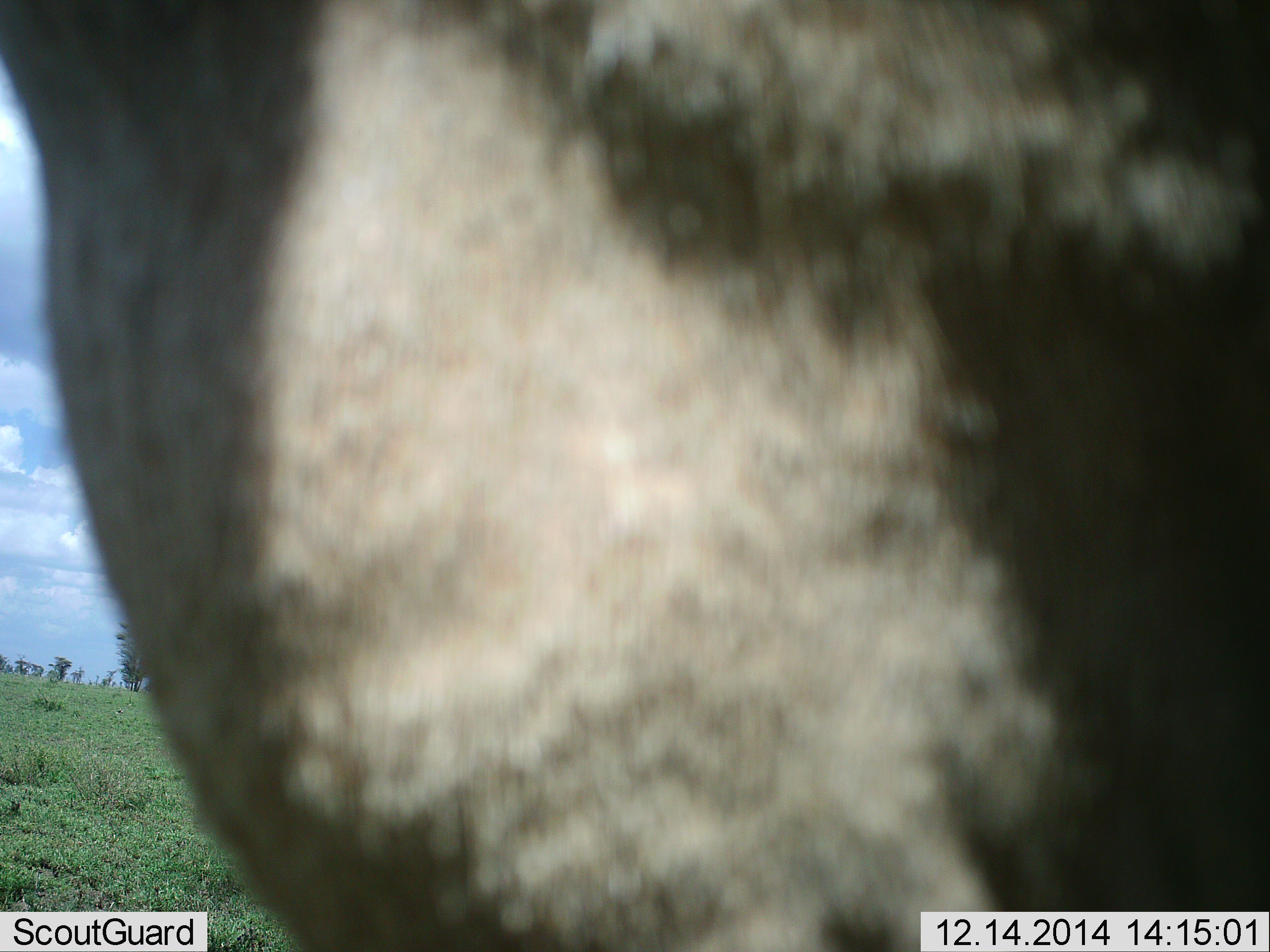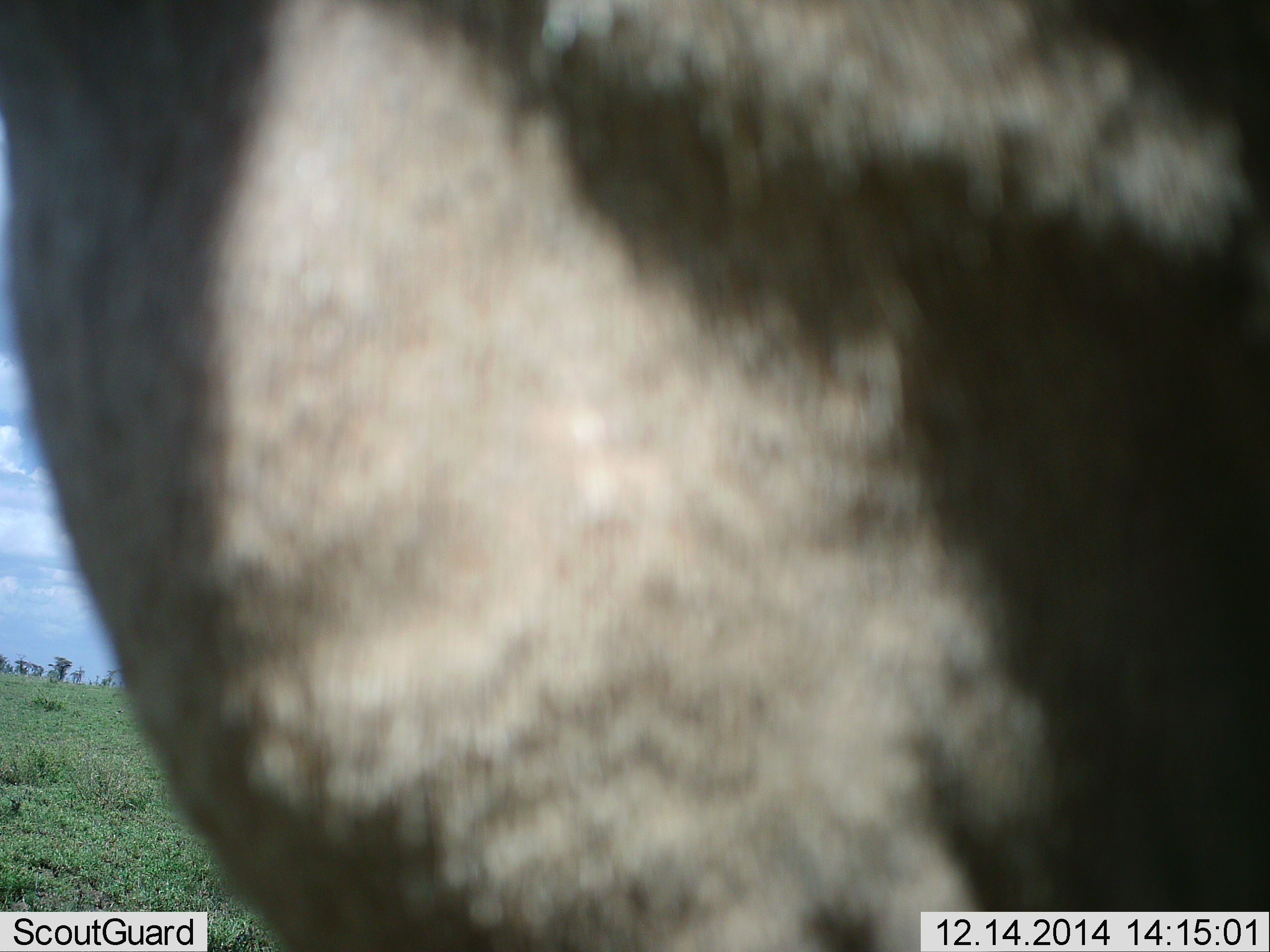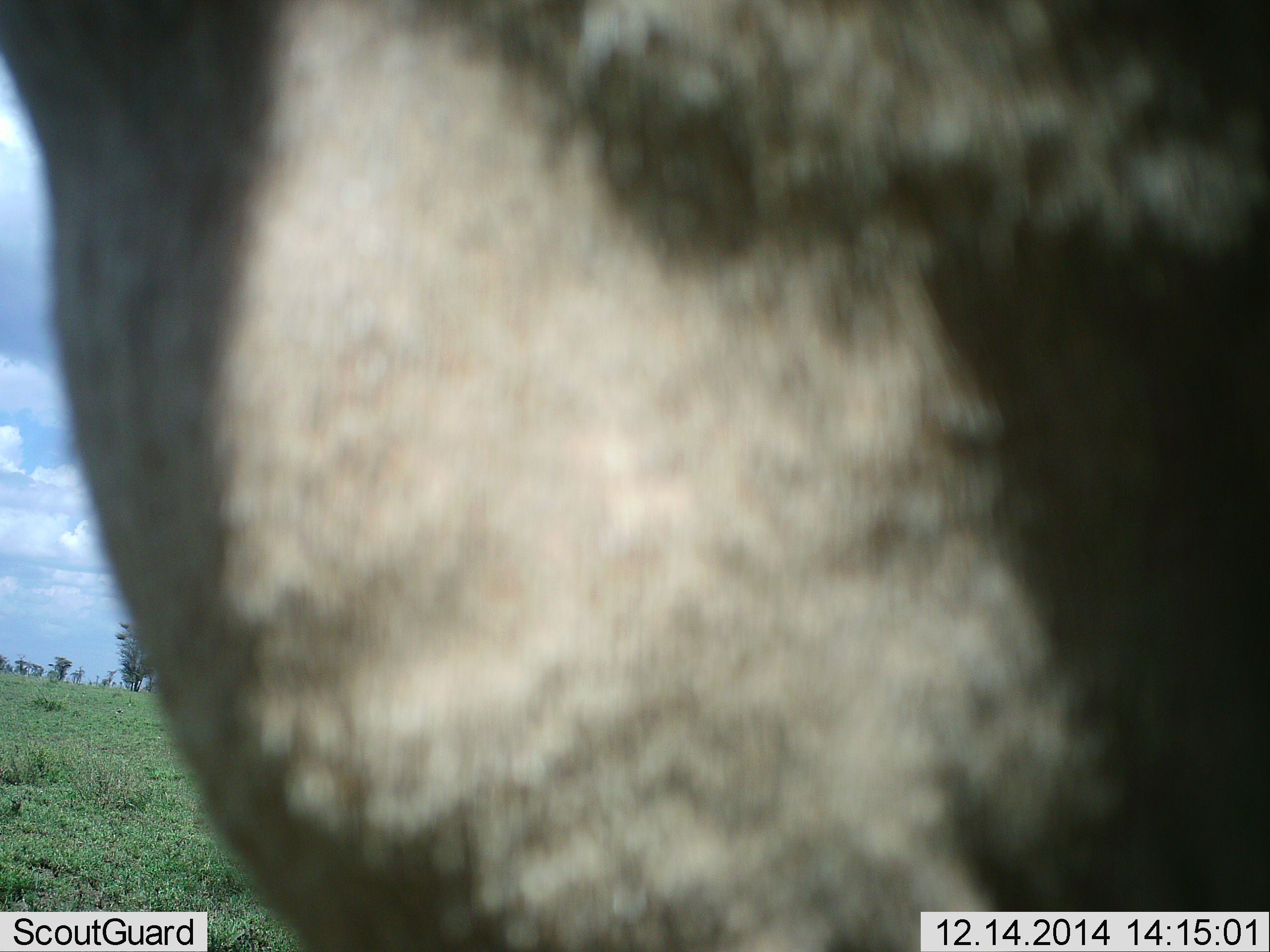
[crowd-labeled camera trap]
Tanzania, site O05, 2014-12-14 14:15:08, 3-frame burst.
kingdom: Animalia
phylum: Chordata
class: Mammalia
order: Artiodactyla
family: Bovidae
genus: Connochaetes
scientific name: Connochaetes taurinus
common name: blue wildebeest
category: wildebeest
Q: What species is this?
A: Wildebeest (blue wildebeest) (Connochaetes taurinus).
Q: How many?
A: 1.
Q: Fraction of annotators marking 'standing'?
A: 100%.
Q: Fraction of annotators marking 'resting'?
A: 14%.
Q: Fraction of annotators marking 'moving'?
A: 0%.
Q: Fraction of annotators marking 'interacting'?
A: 0%.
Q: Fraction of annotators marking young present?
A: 0%.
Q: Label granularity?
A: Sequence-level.